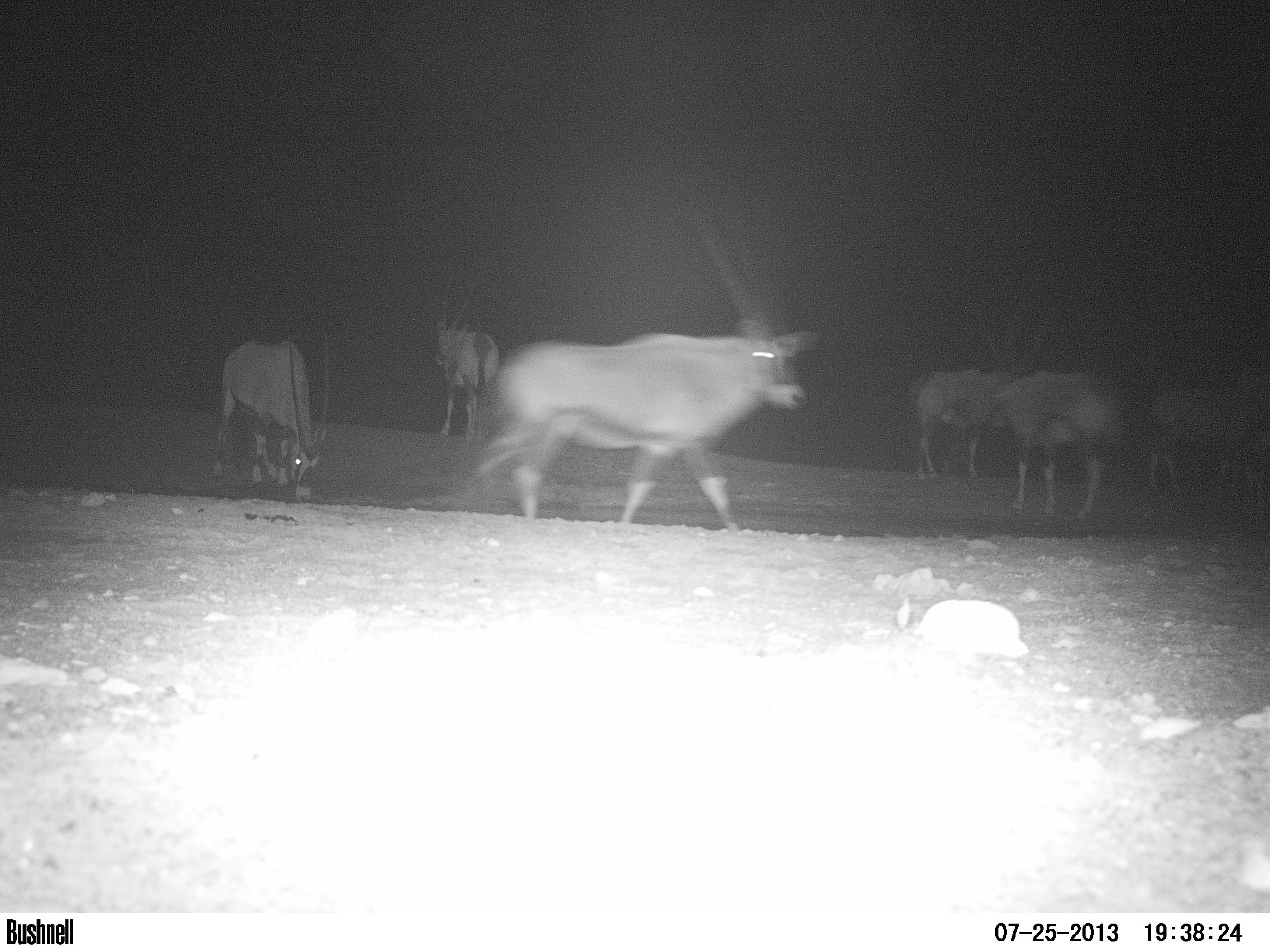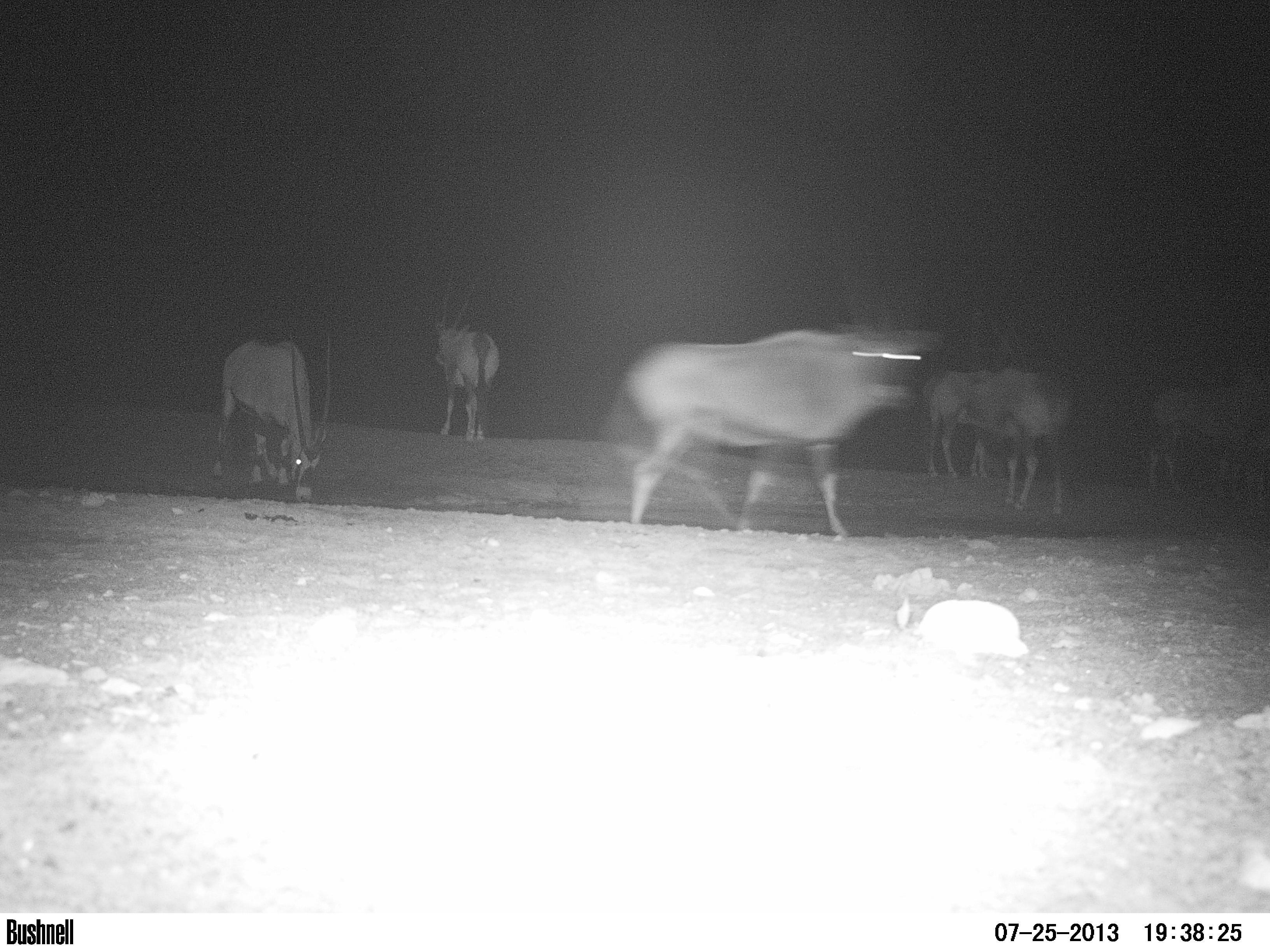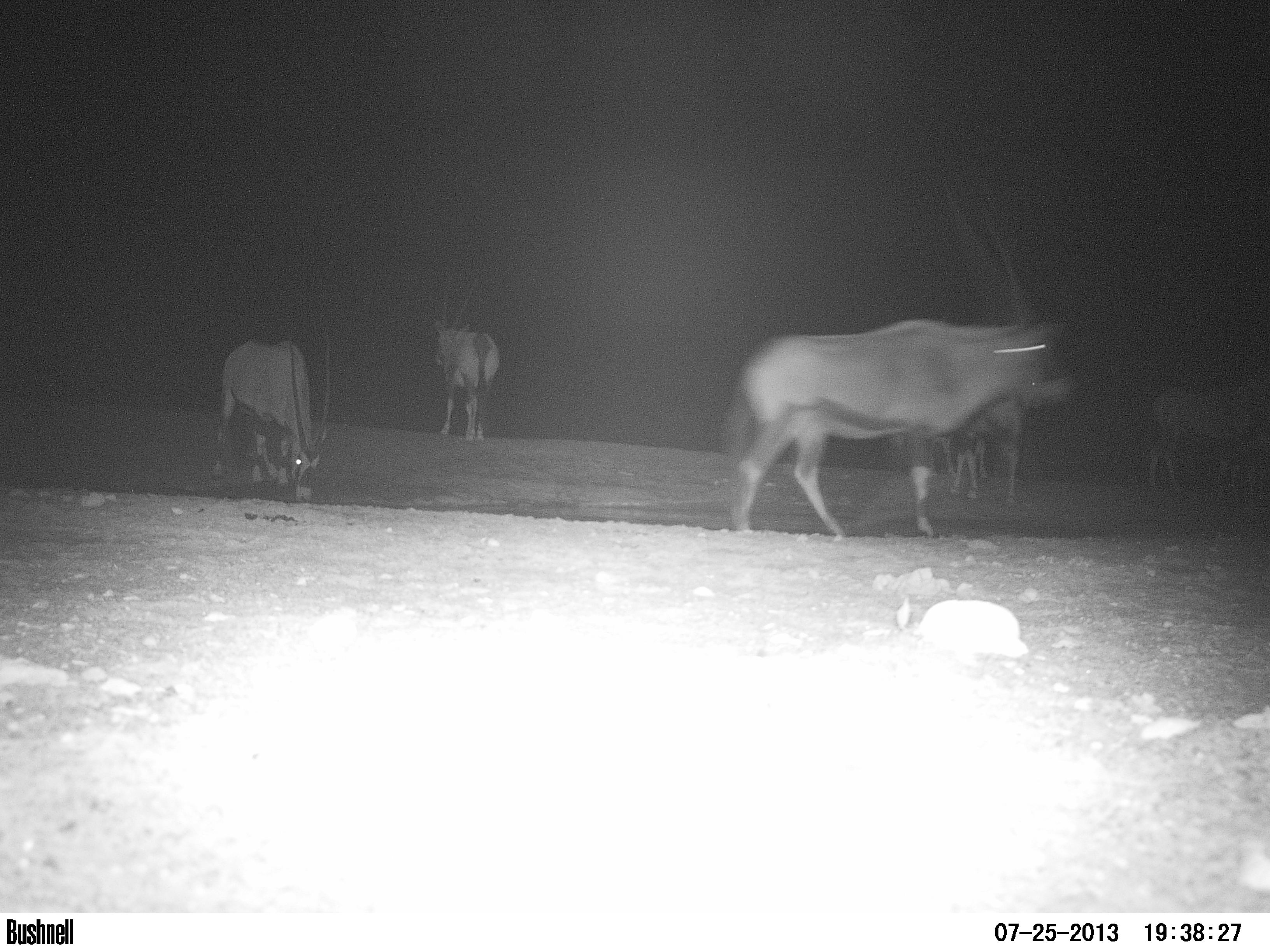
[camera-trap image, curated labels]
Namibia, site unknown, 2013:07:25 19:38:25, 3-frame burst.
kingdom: Animalia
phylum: Chordata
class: Mammalia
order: Artiodactyla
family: Bovidae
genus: Oryx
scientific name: Oryx gazella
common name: gemsbok